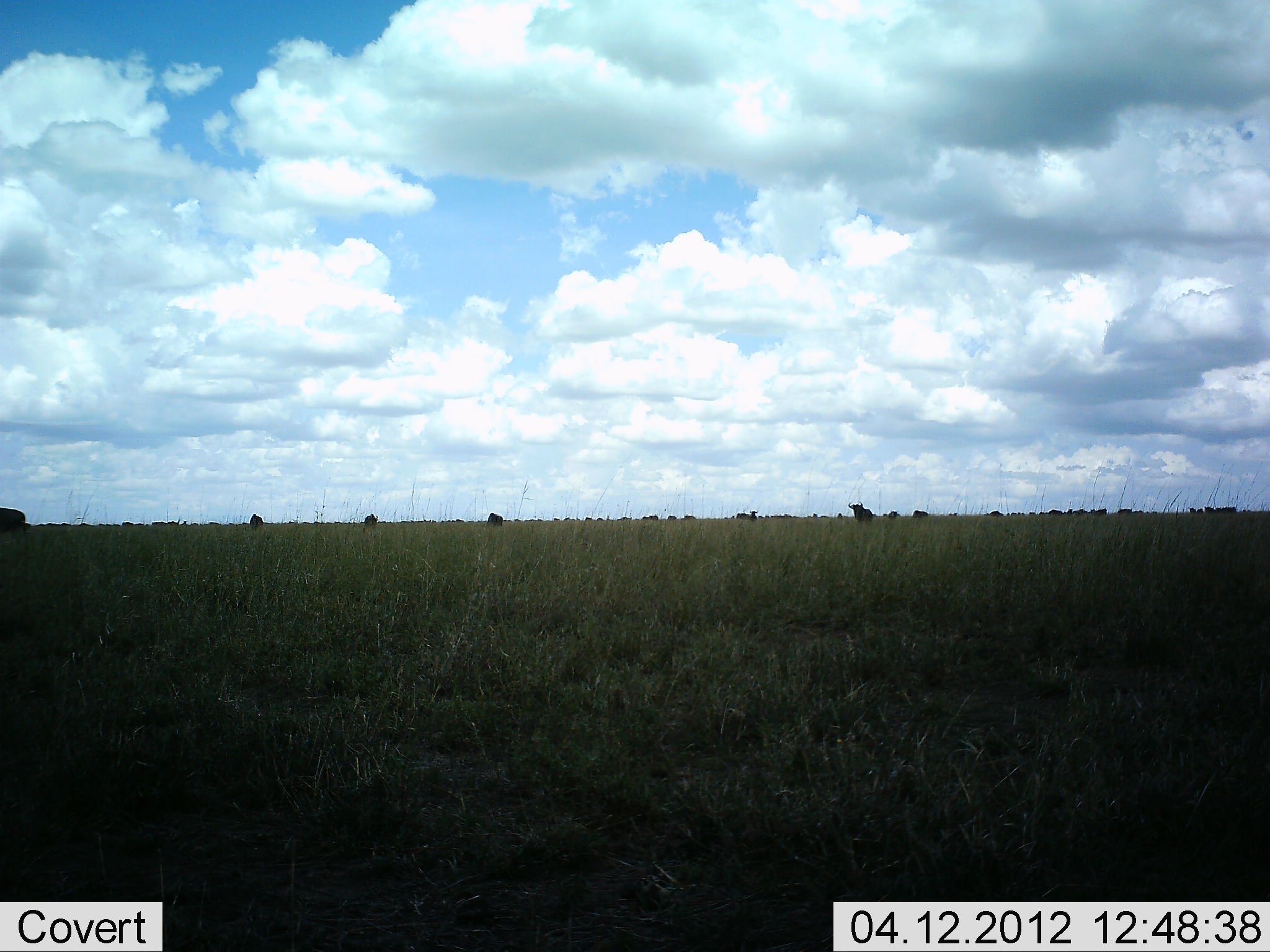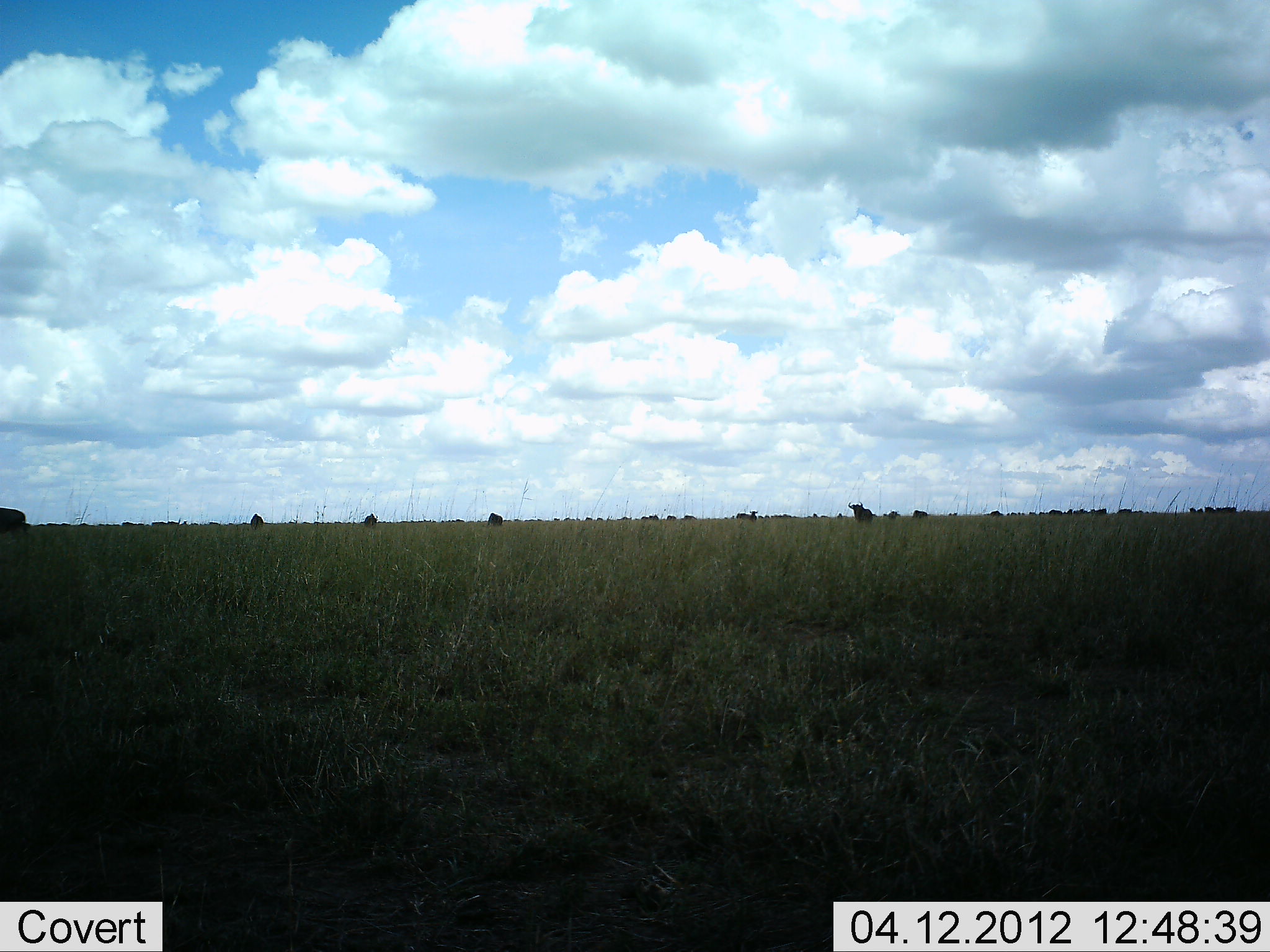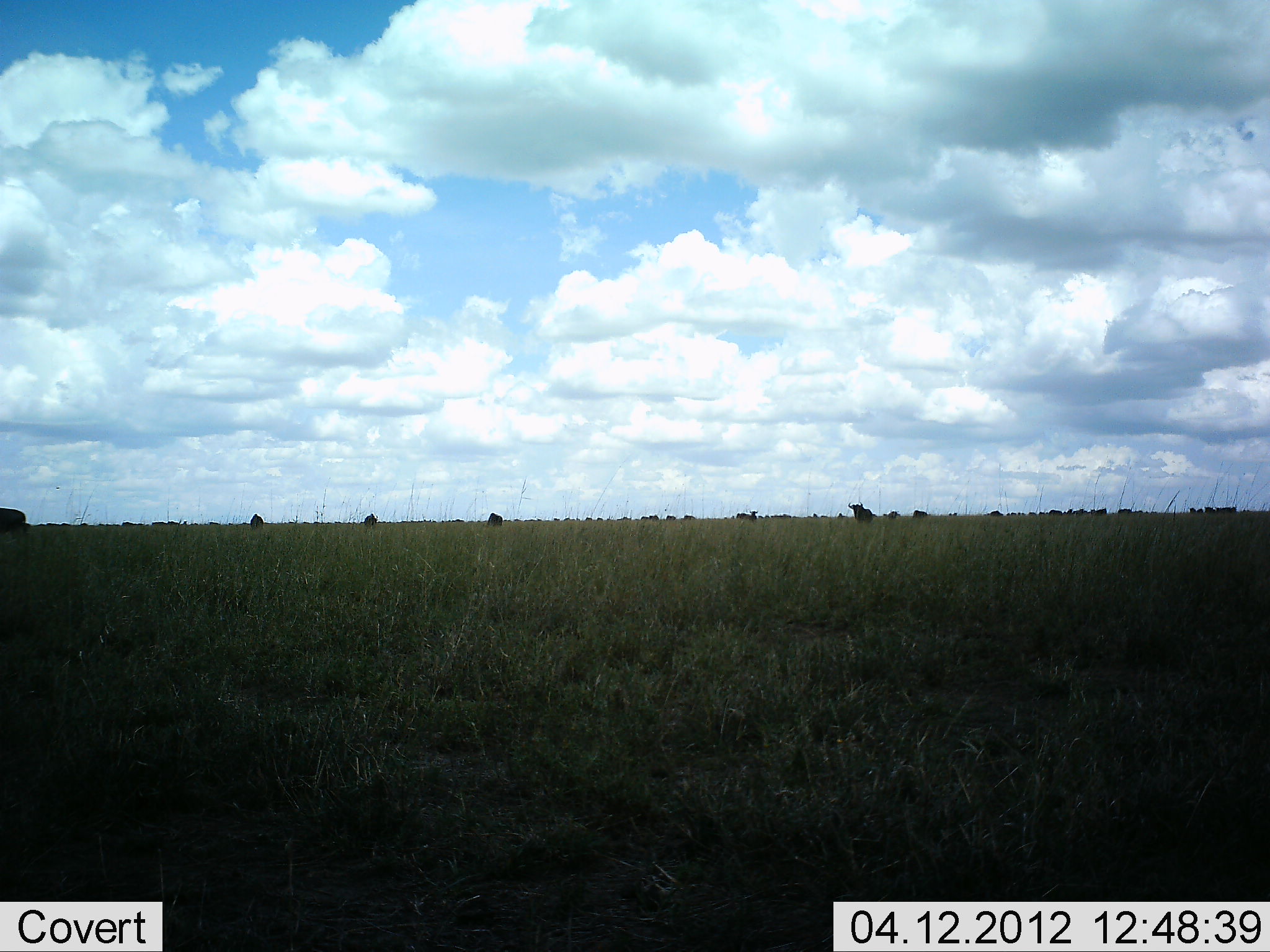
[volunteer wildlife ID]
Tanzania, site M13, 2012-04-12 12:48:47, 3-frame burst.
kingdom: Animalia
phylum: Chordata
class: Mammalia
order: Artiodactyla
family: Bovidae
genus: Connochaetes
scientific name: Connochaetes taurinus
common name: blue wildebeest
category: wildebeest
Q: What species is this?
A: Wildebeest (blue wildebeest) (Connochaetes taurinus).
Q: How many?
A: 11-50.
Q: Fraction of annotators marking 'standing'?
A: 64%.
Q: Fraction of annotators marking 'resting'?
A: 7%.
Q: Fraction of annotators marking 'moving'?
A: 14%.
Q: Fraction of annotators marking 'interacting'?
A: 0%.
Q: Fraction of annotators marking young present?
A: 0%.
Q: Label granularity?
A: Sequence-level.